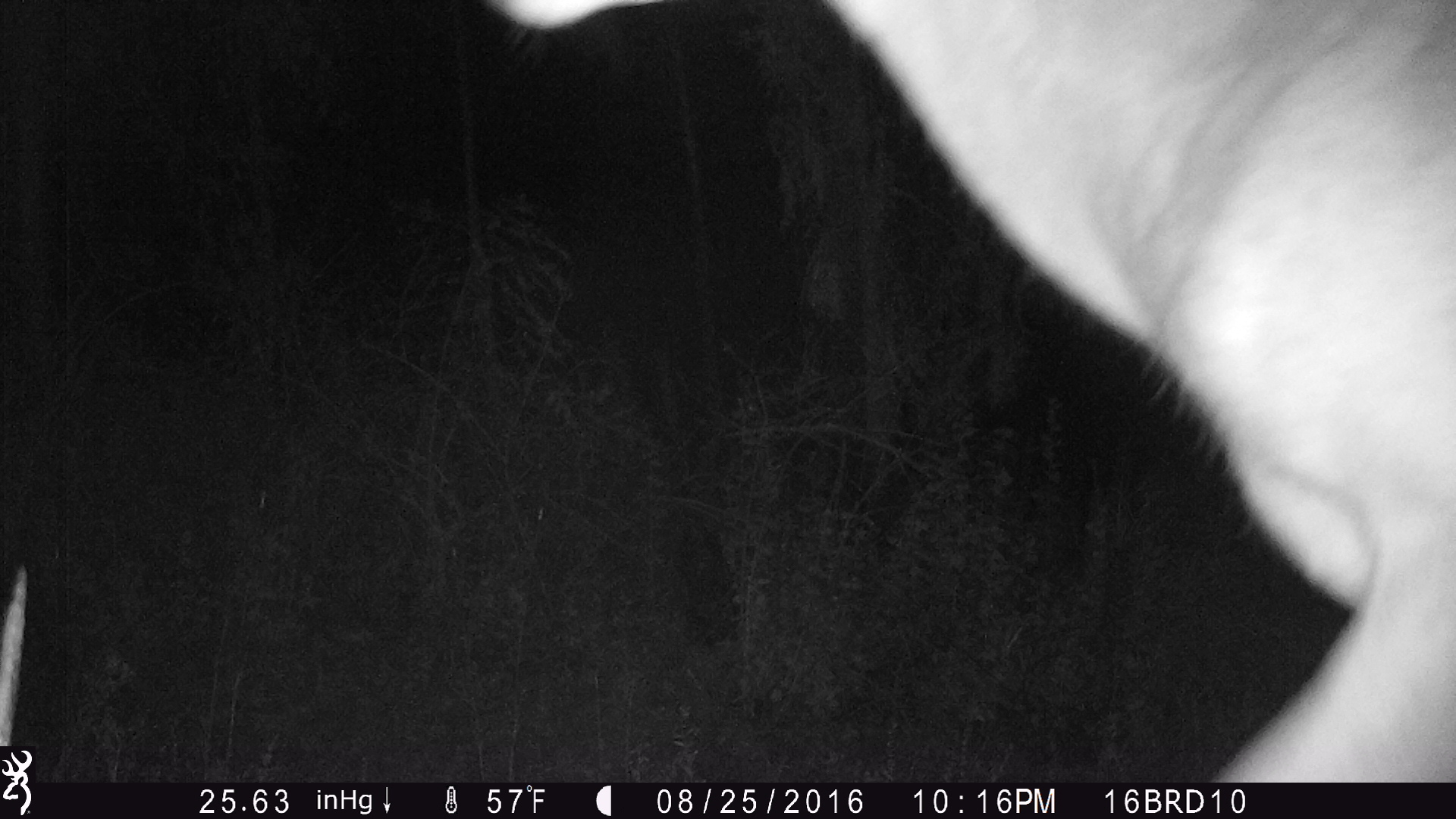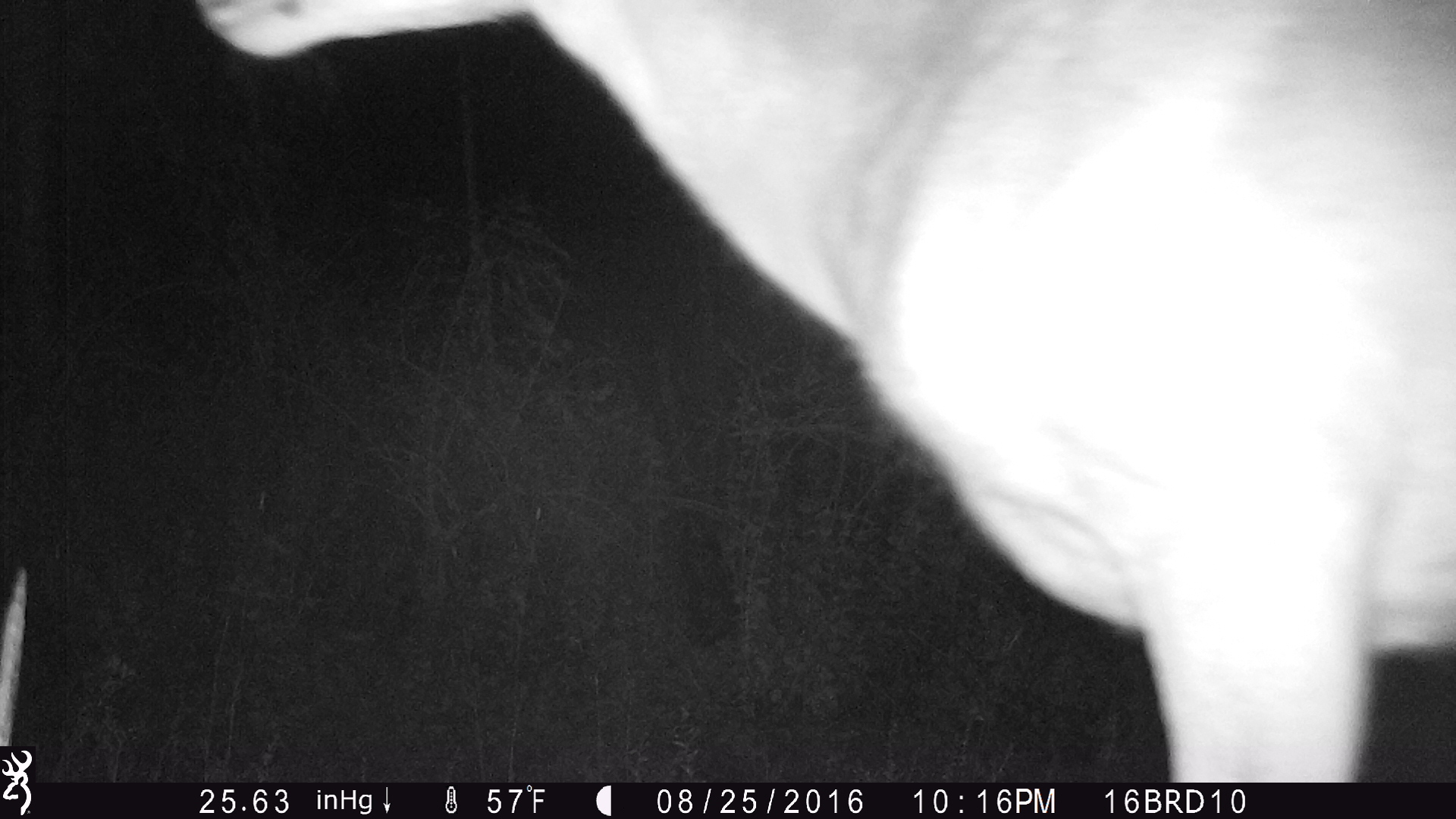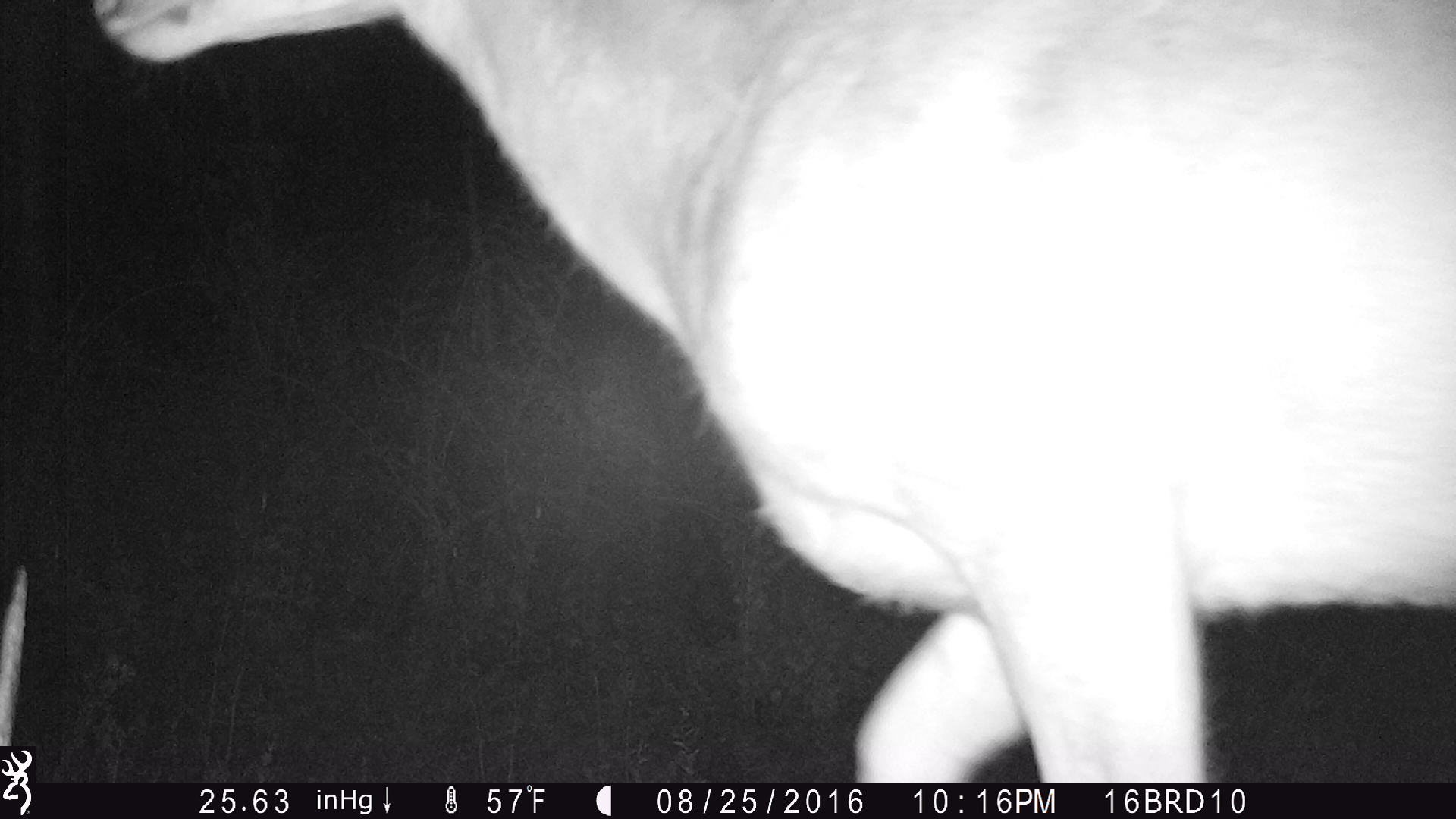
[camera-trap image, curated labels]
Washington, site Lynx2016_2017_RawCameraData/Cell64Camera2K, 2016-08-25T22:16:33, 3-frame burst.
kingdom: Animalia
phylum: Chordata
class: Mammalia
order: Artiodactyla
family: Cervidae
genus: Odocoileus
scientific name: Odocoileus hemionus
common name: mule deer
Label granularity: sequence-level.